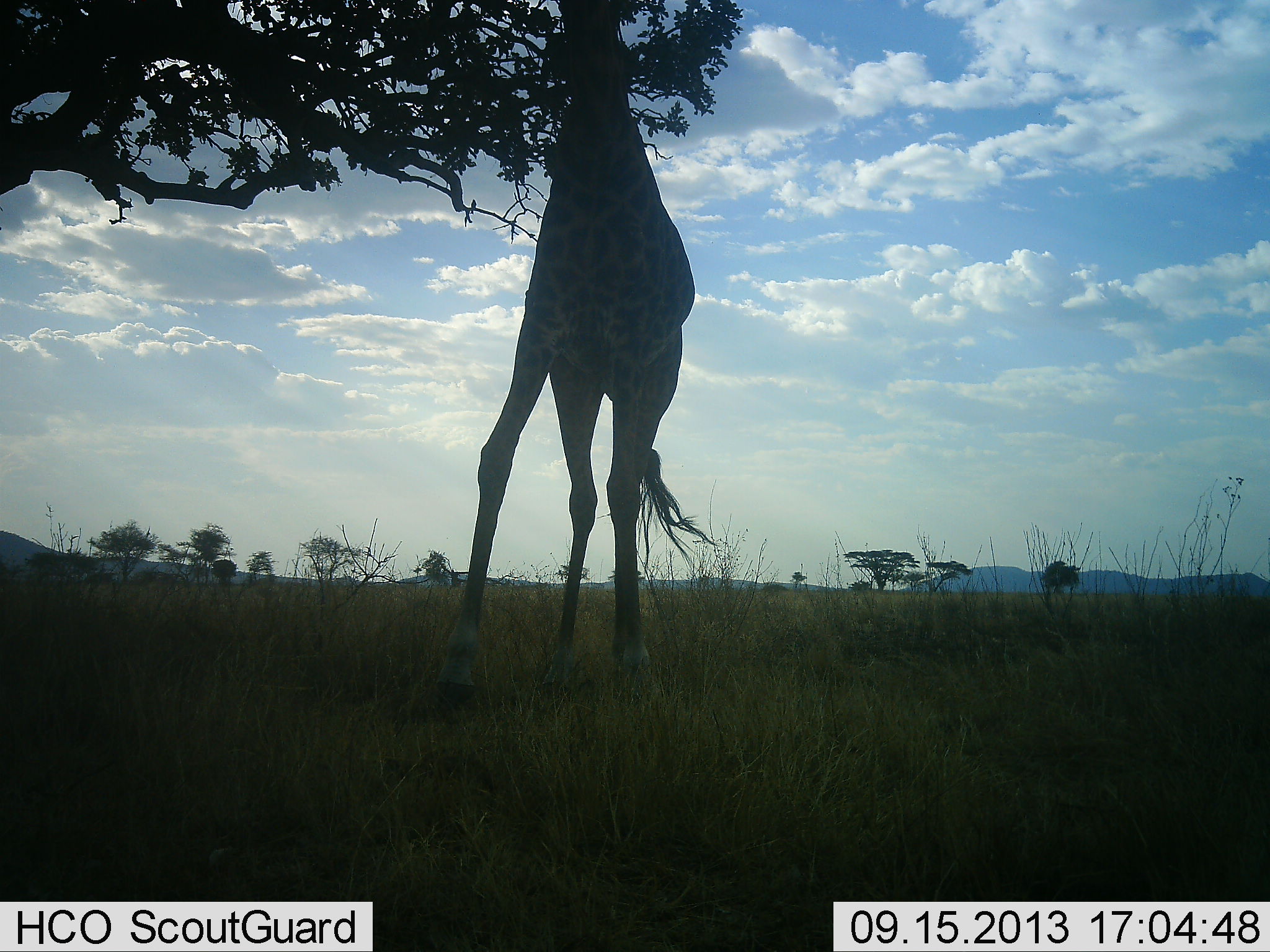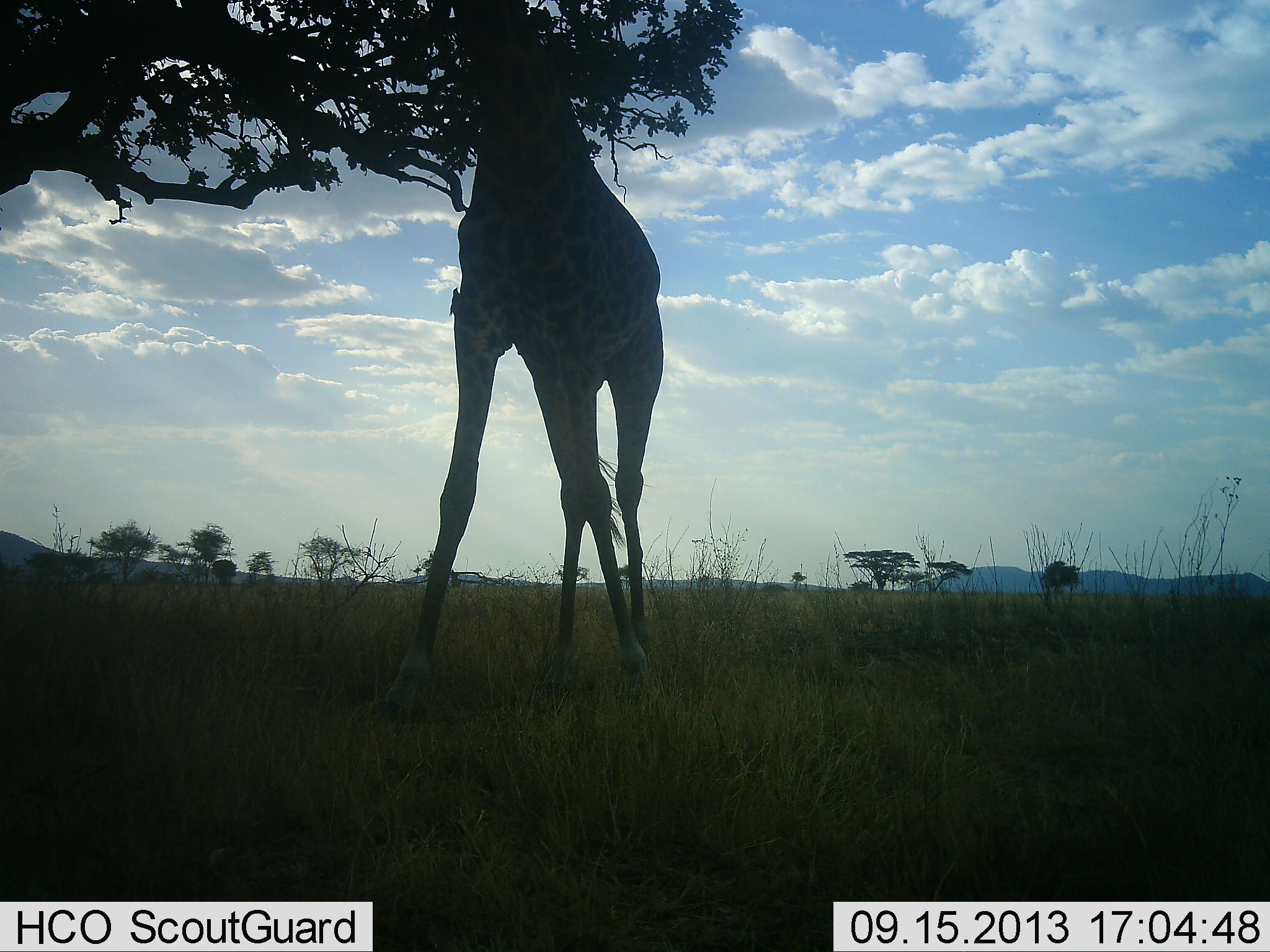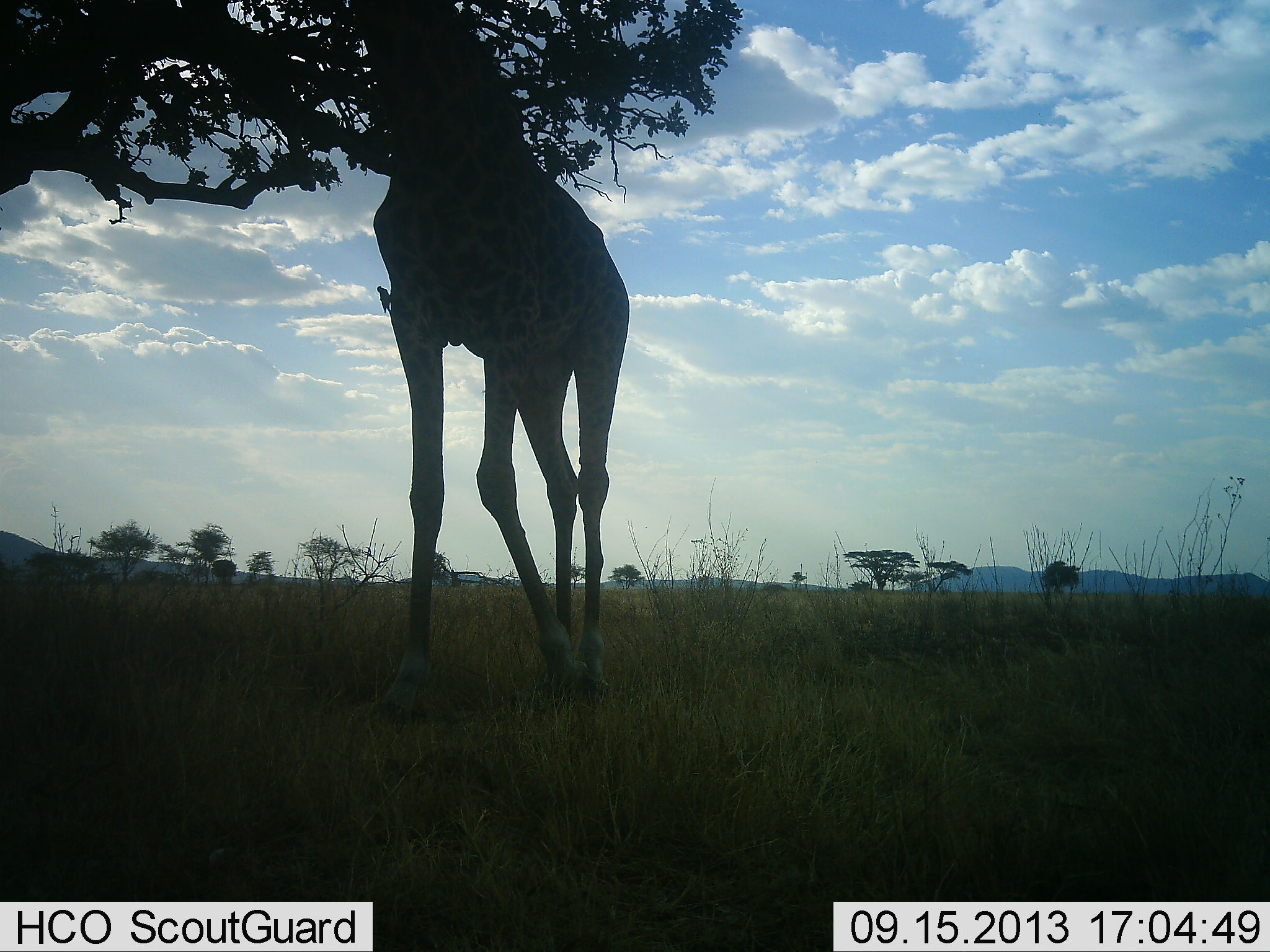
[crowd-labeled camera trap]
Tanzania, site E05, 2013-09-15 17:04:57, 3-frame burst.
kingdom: Animalia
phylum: Chordata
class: Mammalia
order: Artiodactyla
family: Giraffidae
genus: Giraffa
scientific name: Giraffa camelopardalis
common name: giraffe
Giraffe (Giraffa camelopardalis), count 1. Behavior (volunteer vote fractions): standing 35%, resting 5%, moving 35%, interacting 5%. Young present (vote fraction): 5%. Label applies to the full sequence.